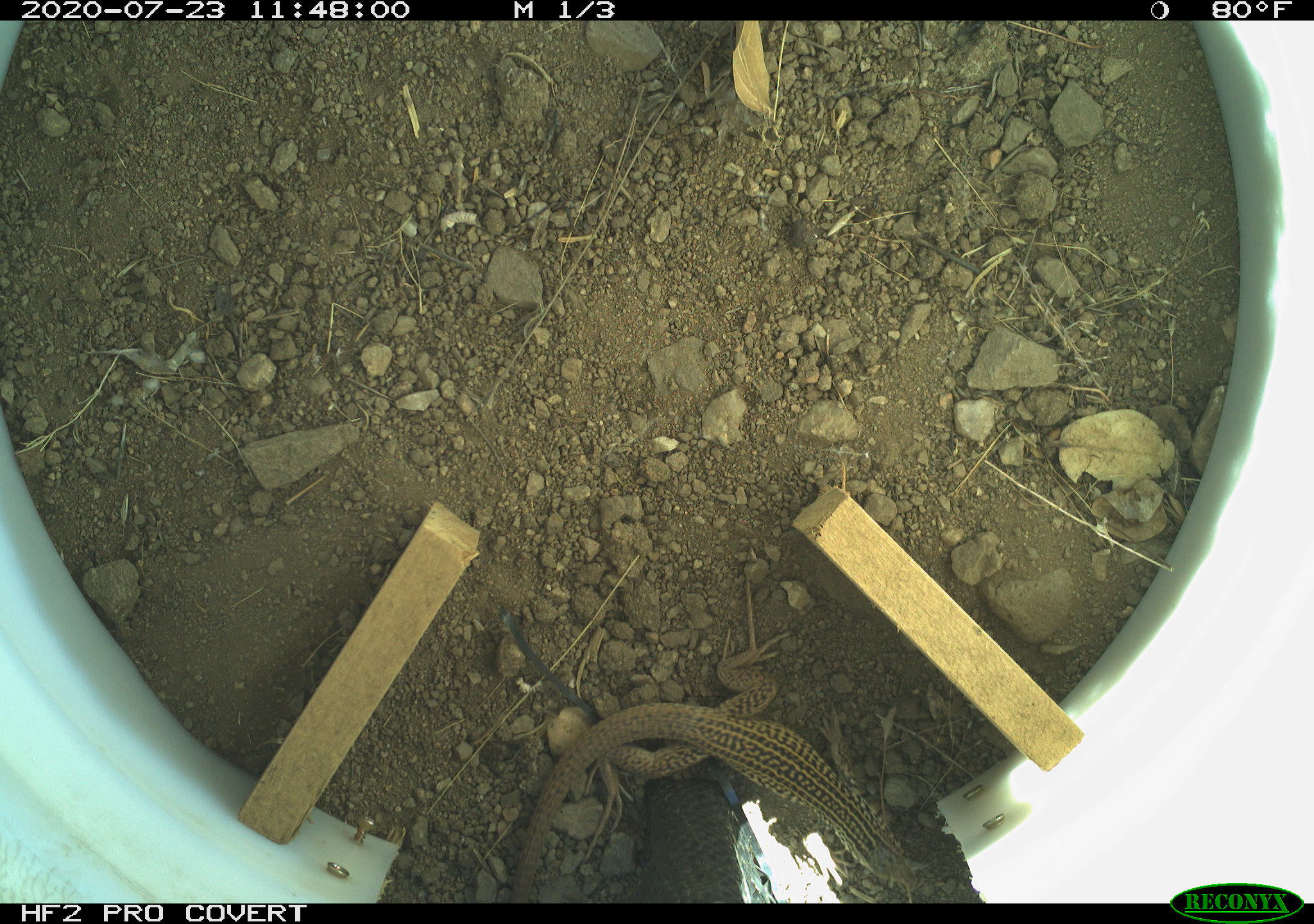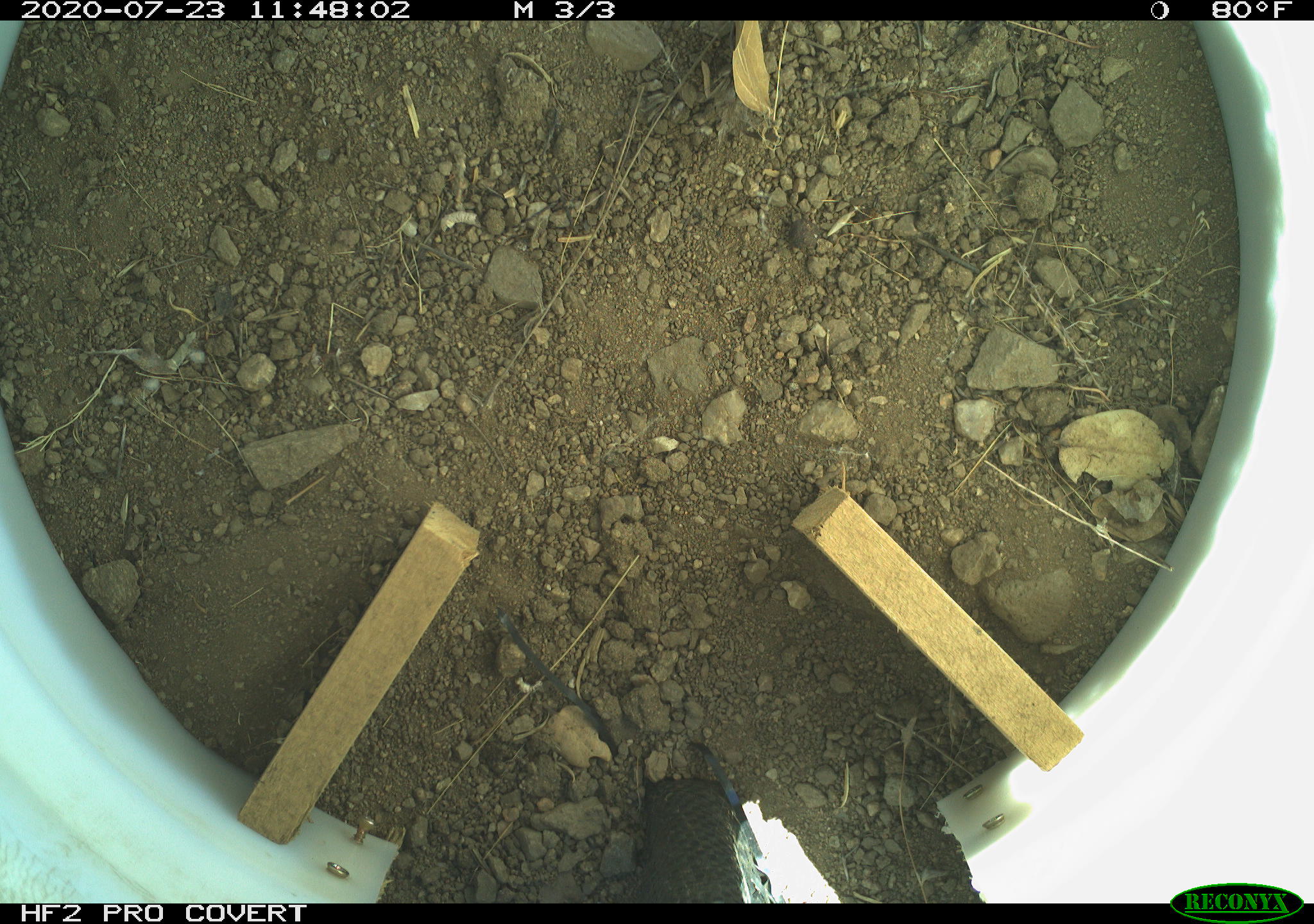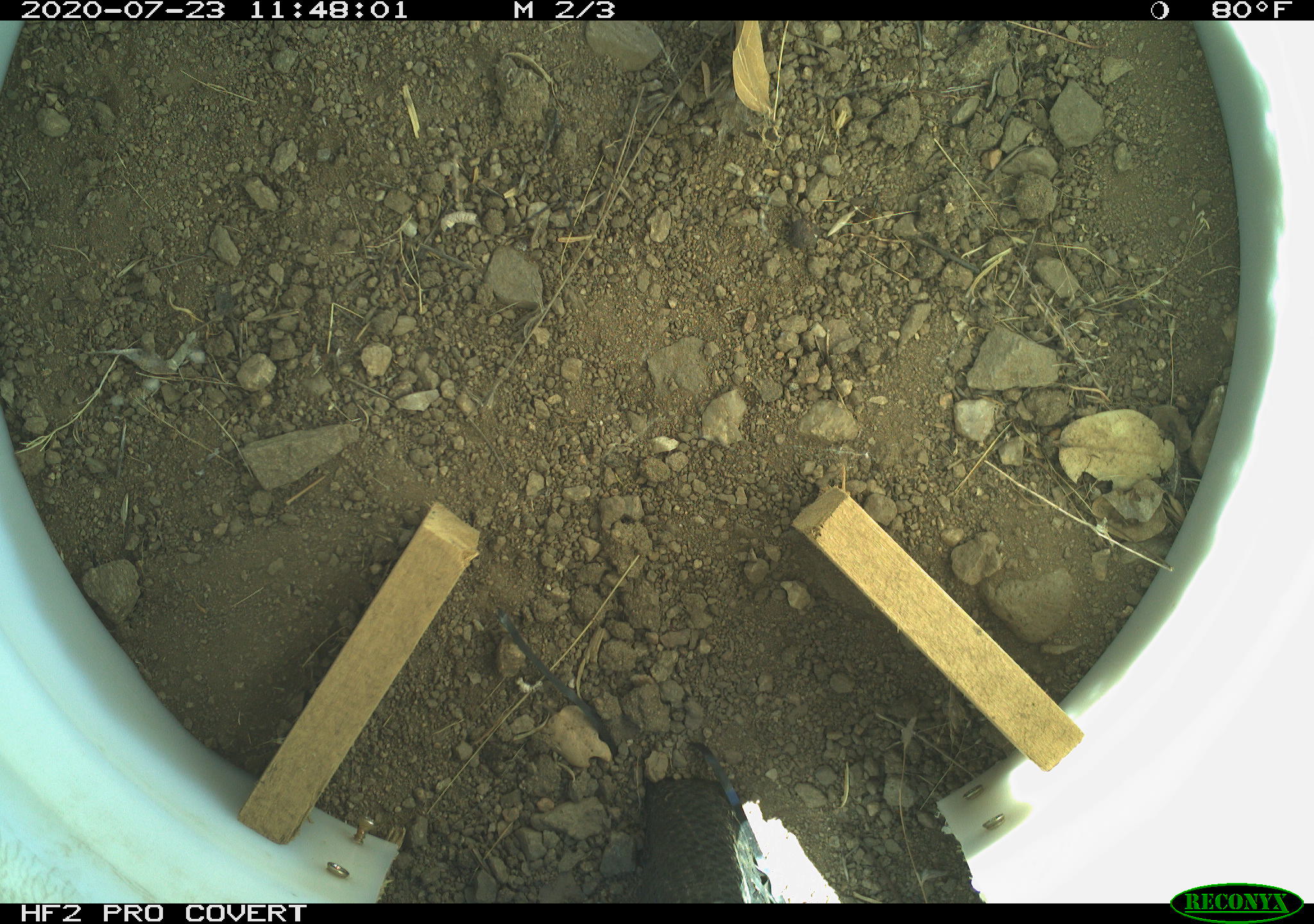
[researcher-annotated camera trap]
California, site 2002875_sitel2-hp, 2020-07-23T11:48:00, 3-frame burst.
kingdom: Animalia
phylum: Chordata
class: Reptilia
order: Squamata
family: Teiidae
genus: Aspidoscelis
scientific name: Aspidoscelis tigris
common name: western whiptail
Western whiptail (Aspidoscelis tigris).